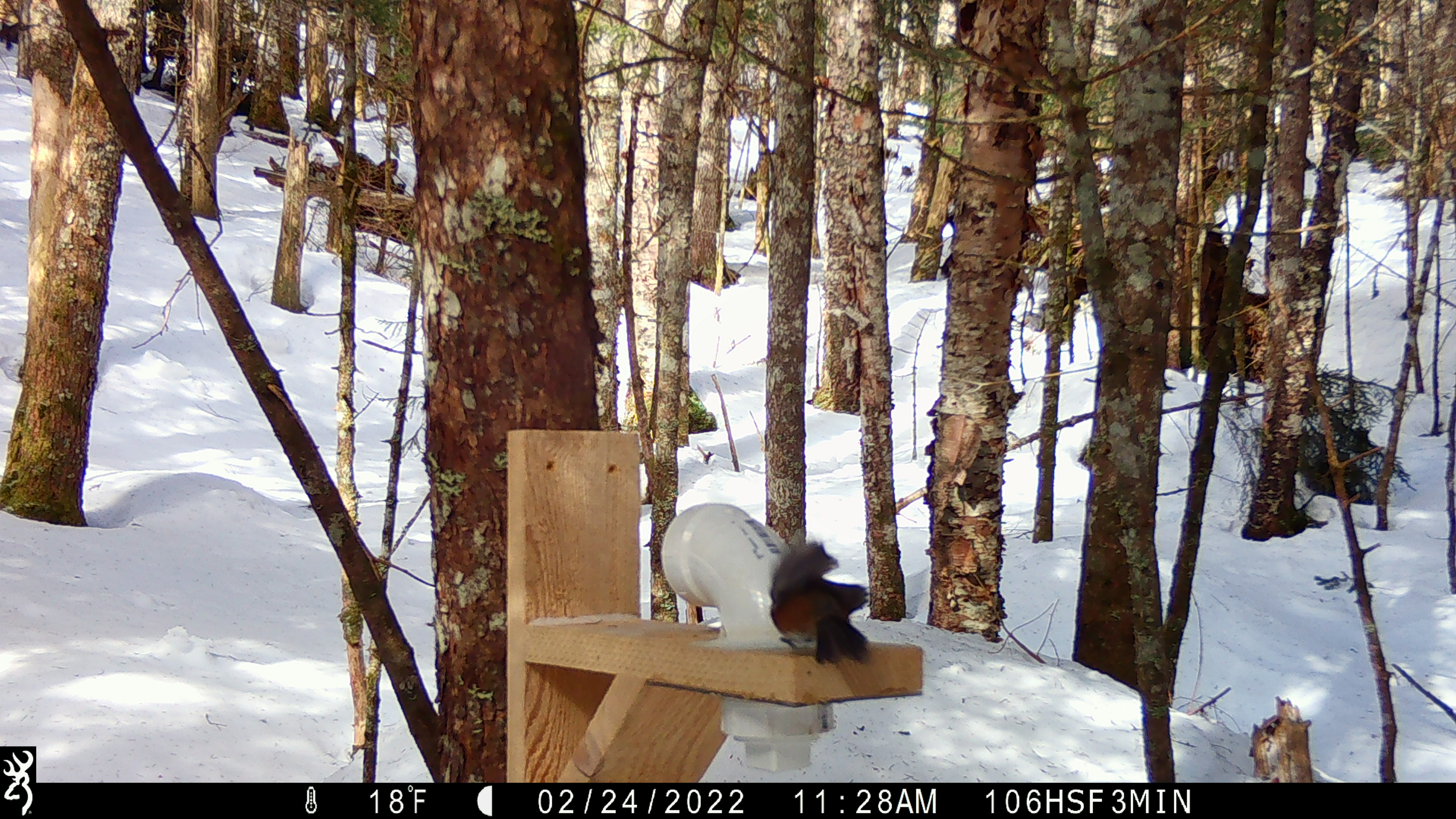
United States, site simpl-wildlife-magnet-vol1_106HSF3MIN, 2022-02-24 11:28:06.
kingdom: Animalia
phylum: Chordata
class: Aves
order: Passeriformes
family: Paridae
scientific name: Paridae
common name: chickadee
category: chickadee sp.